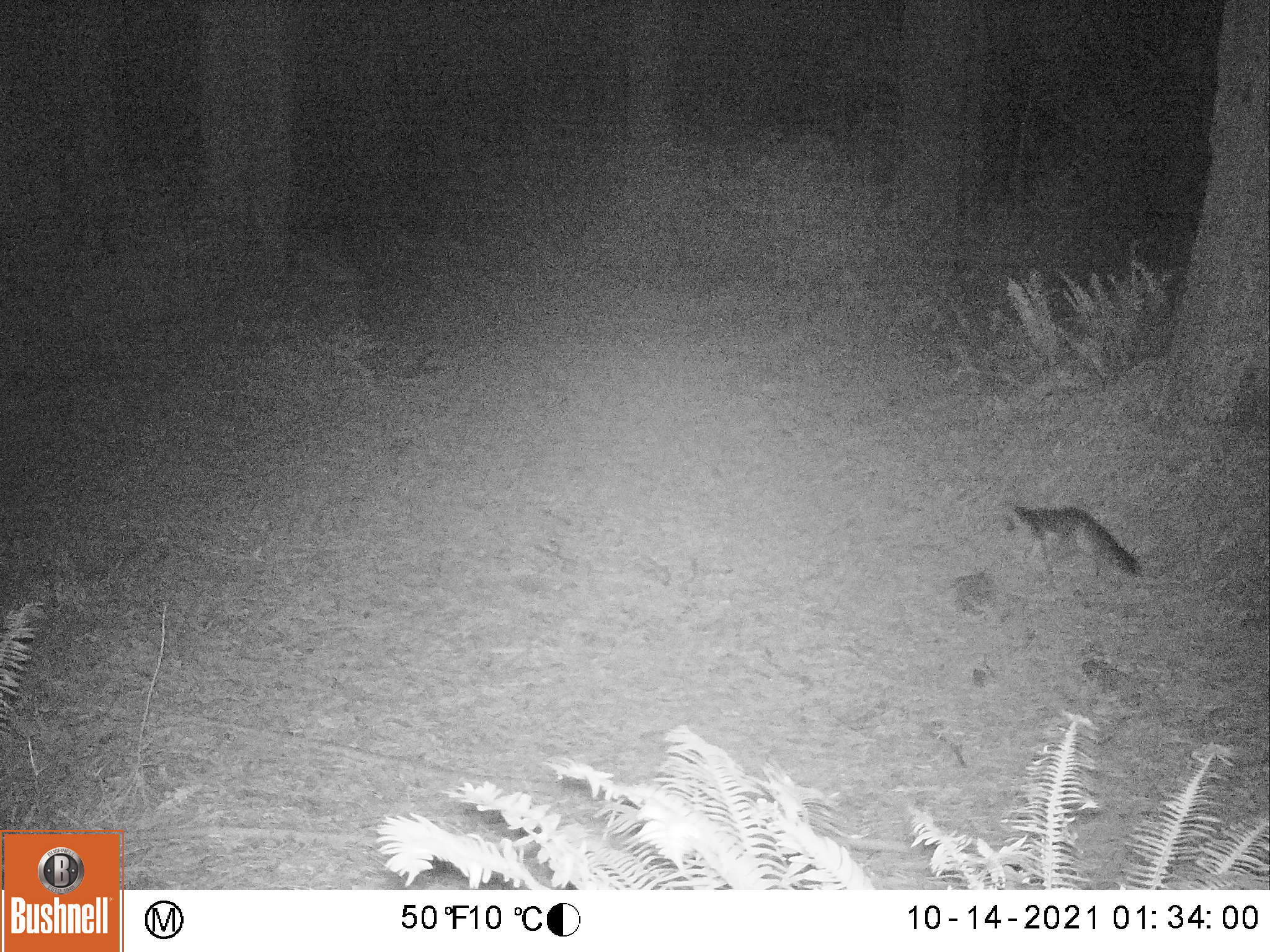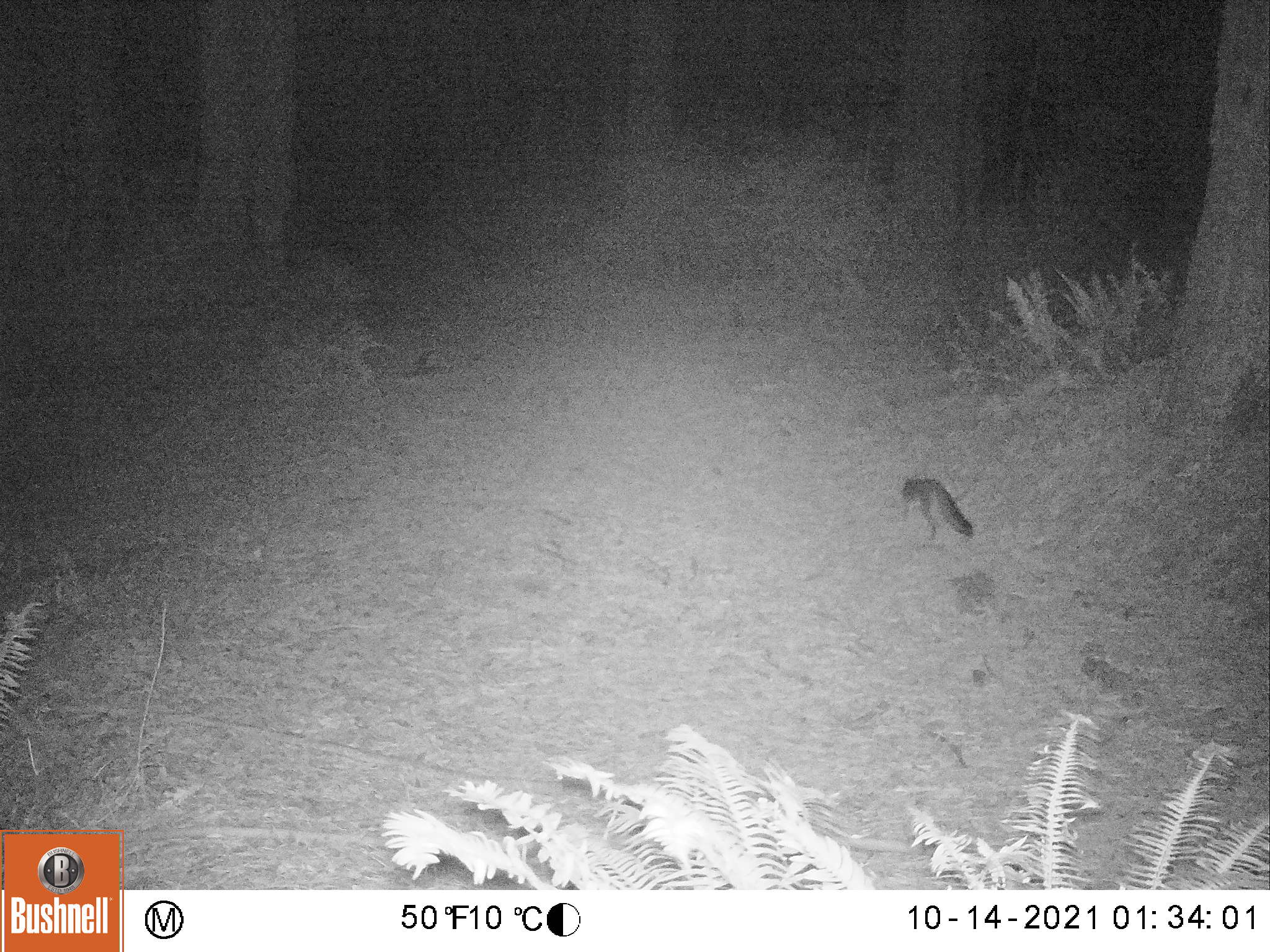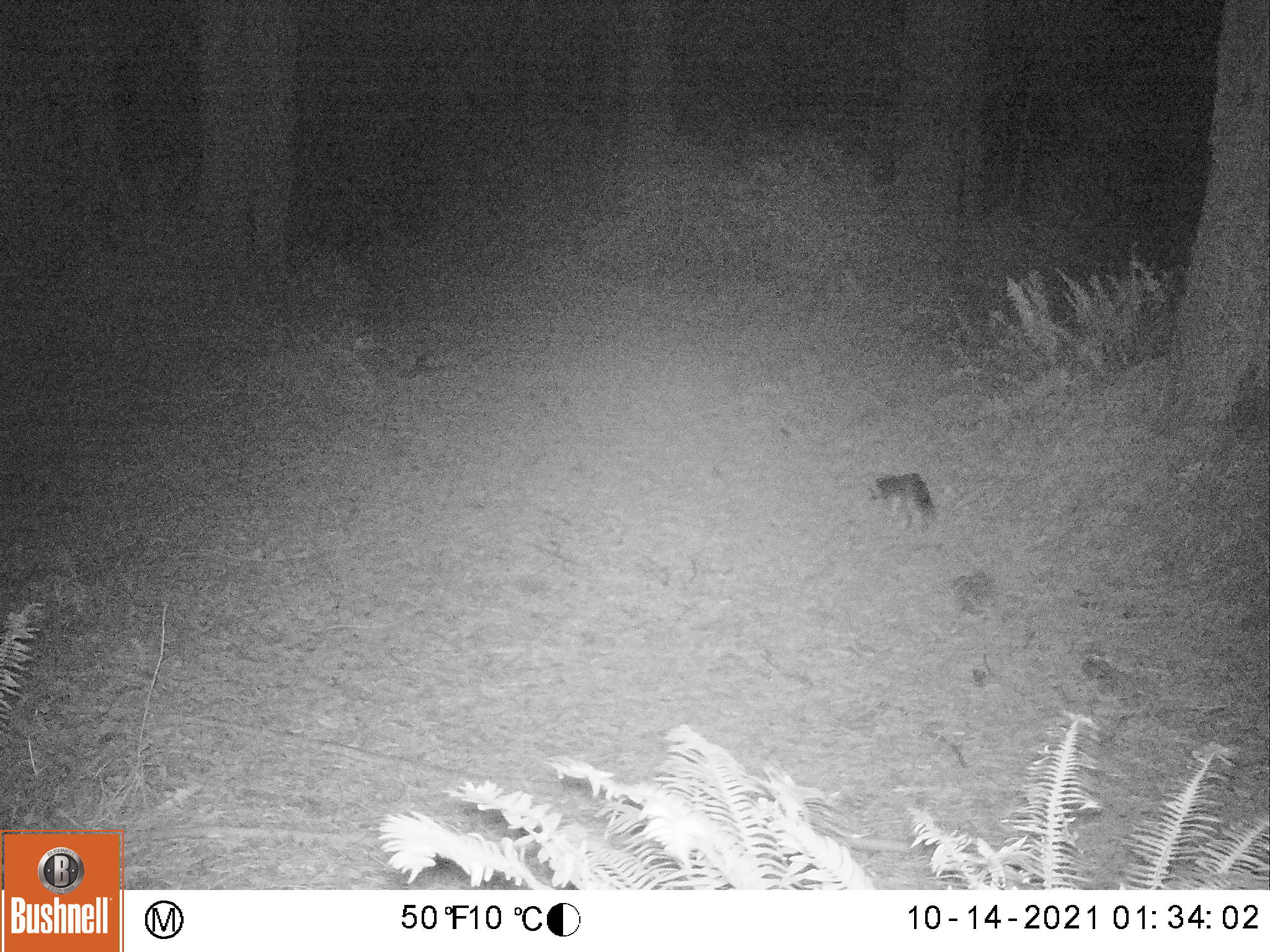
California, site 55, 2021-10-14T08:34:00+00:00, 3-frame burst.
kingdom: Animalia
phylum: Chordata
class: Mammalia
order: Carnivora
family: Canidae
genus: Urocyon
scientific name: Urocyon cinereoargenteus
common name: gray fox